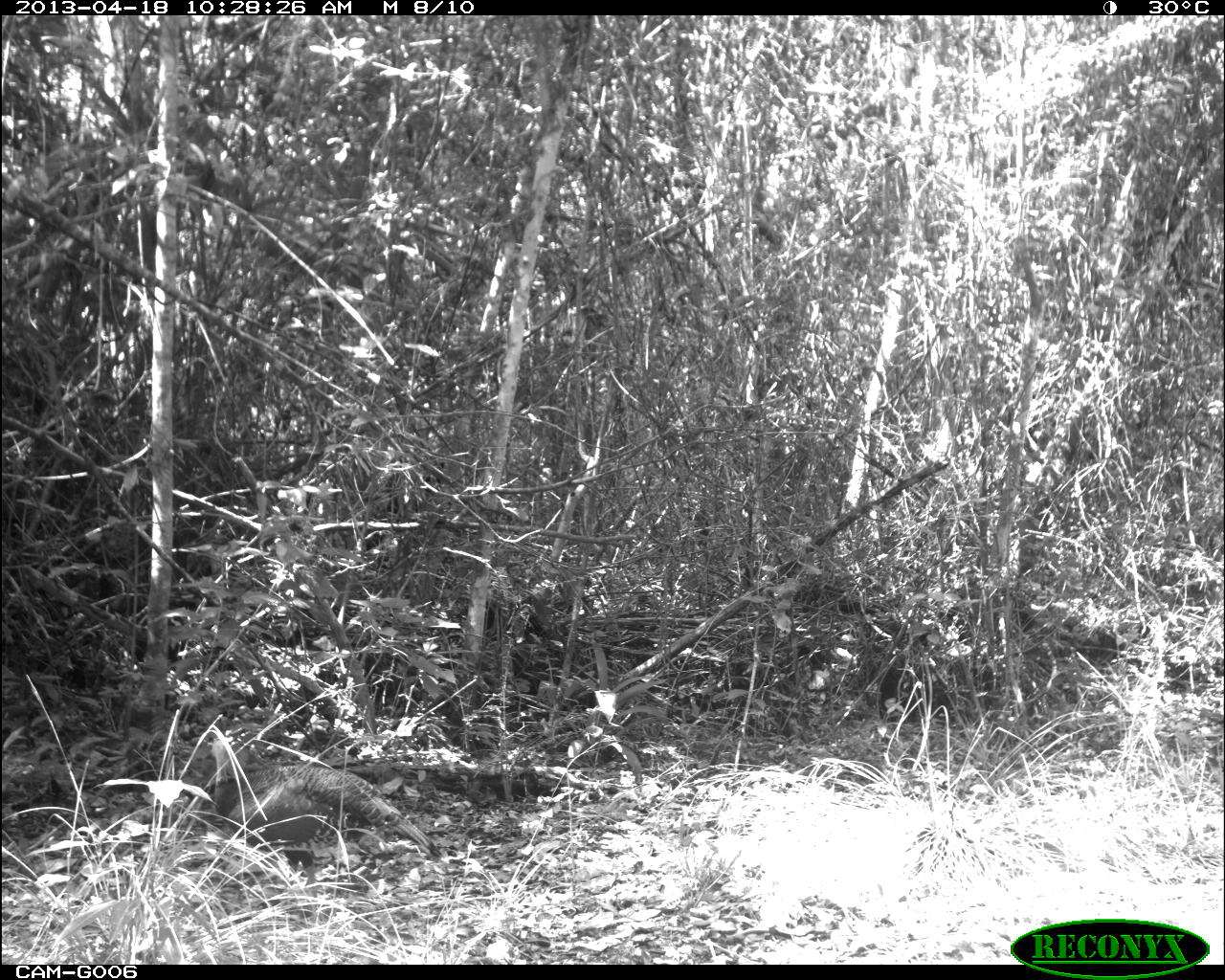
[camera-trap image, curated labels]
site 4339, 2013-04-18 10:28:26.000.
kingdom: Animalia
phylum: Chordata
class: Aves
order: Galliformes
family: Phasianidae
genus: Meleagris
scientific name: Meleagris ocellata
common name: ocellated turkey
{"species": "Meleagris ocellata (ocellated turkey)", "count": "1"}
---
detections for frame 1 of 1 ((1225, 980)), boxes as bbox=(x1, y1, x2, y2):
meleagris ocellata: bbox=(205, 726, 442, 923)